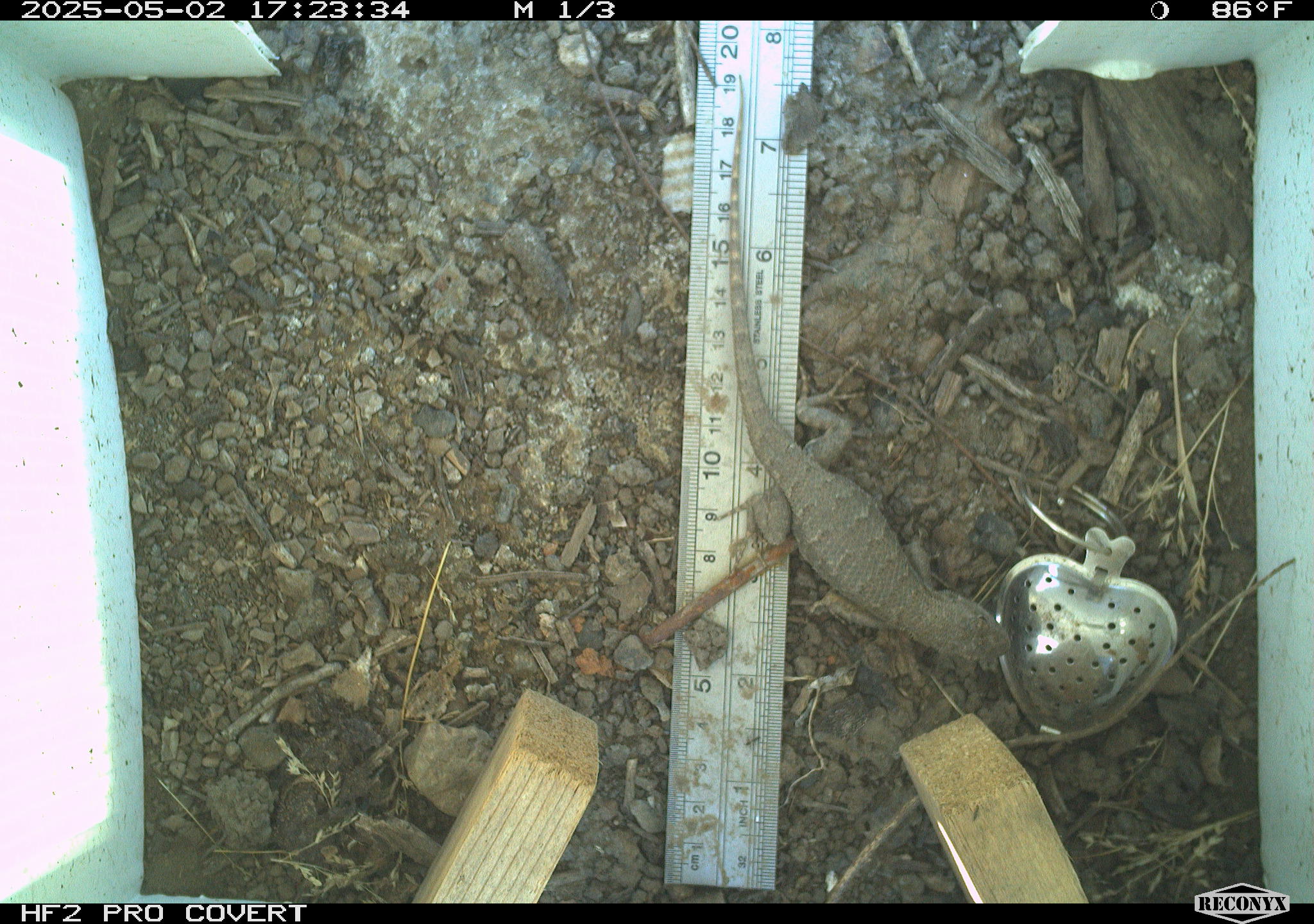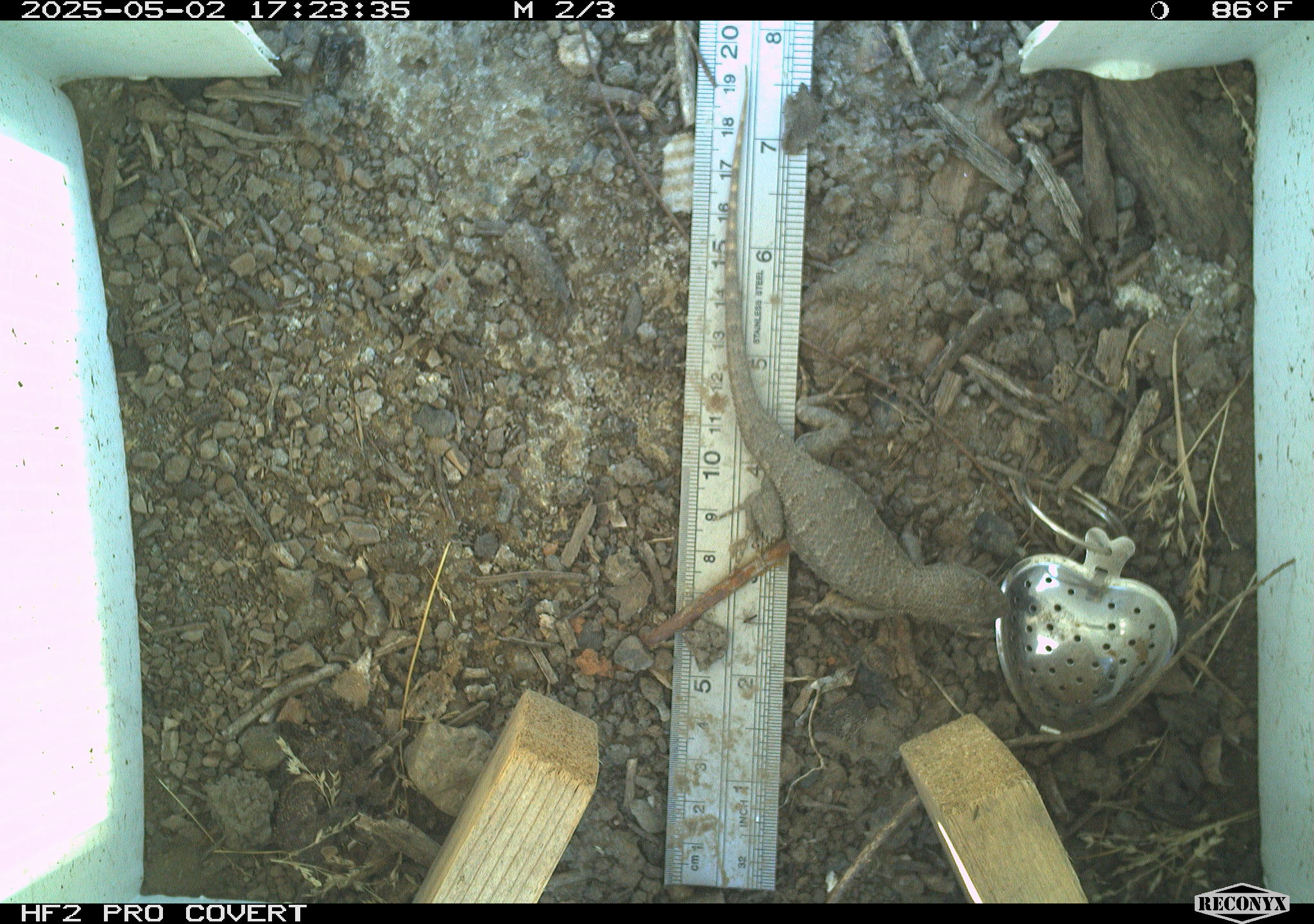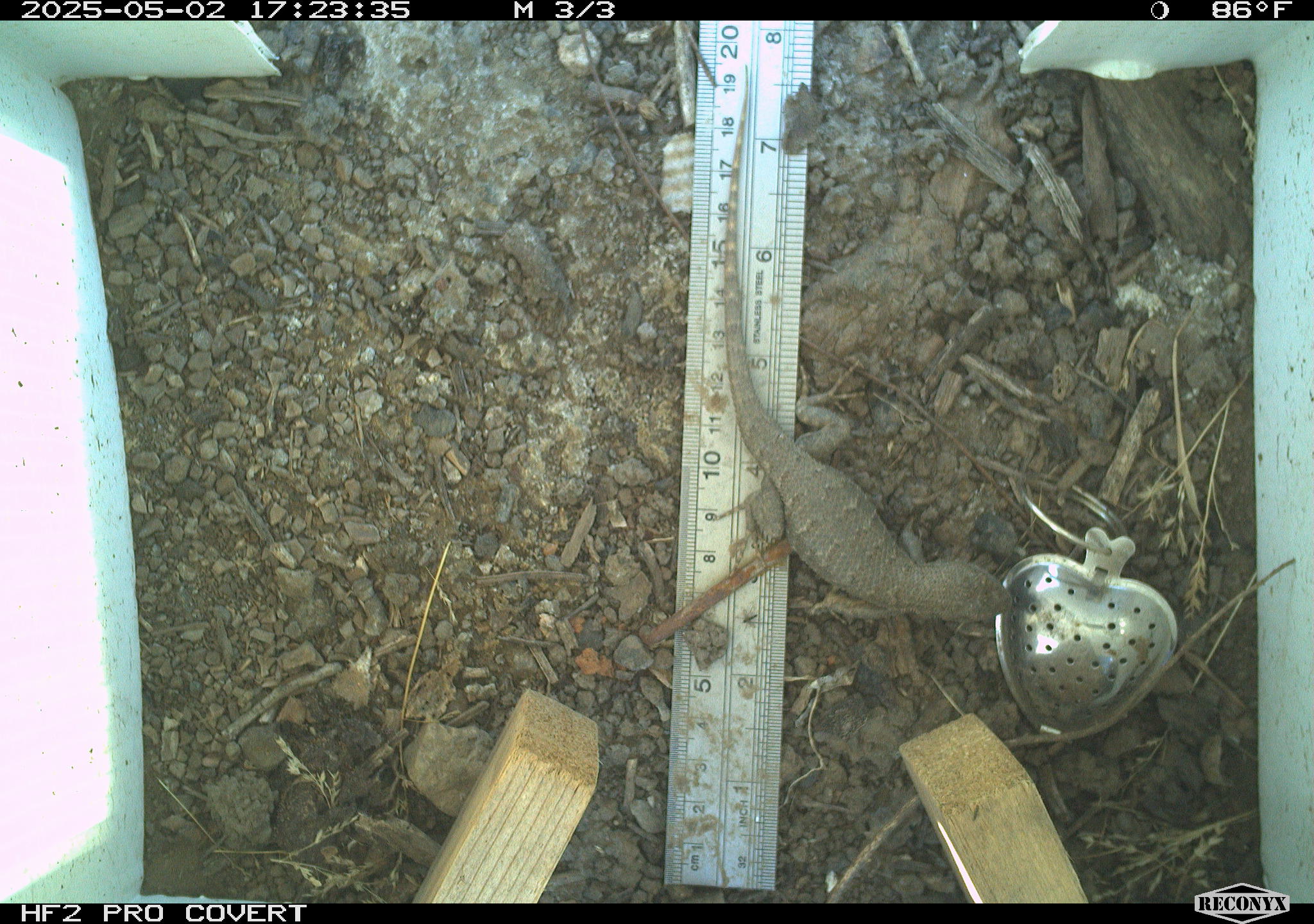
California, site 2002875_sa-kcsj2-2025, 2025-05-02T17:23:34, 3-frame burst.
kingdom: Animalia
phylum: Chordata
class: Reptilia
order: Squamata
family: Phrynosomatidae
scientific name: Phrynosomatidae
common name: north american spiny lizards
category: sceloporus/uta species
Sceloporus/uta species (north american spiny lizards) (Phrynosomatidae).